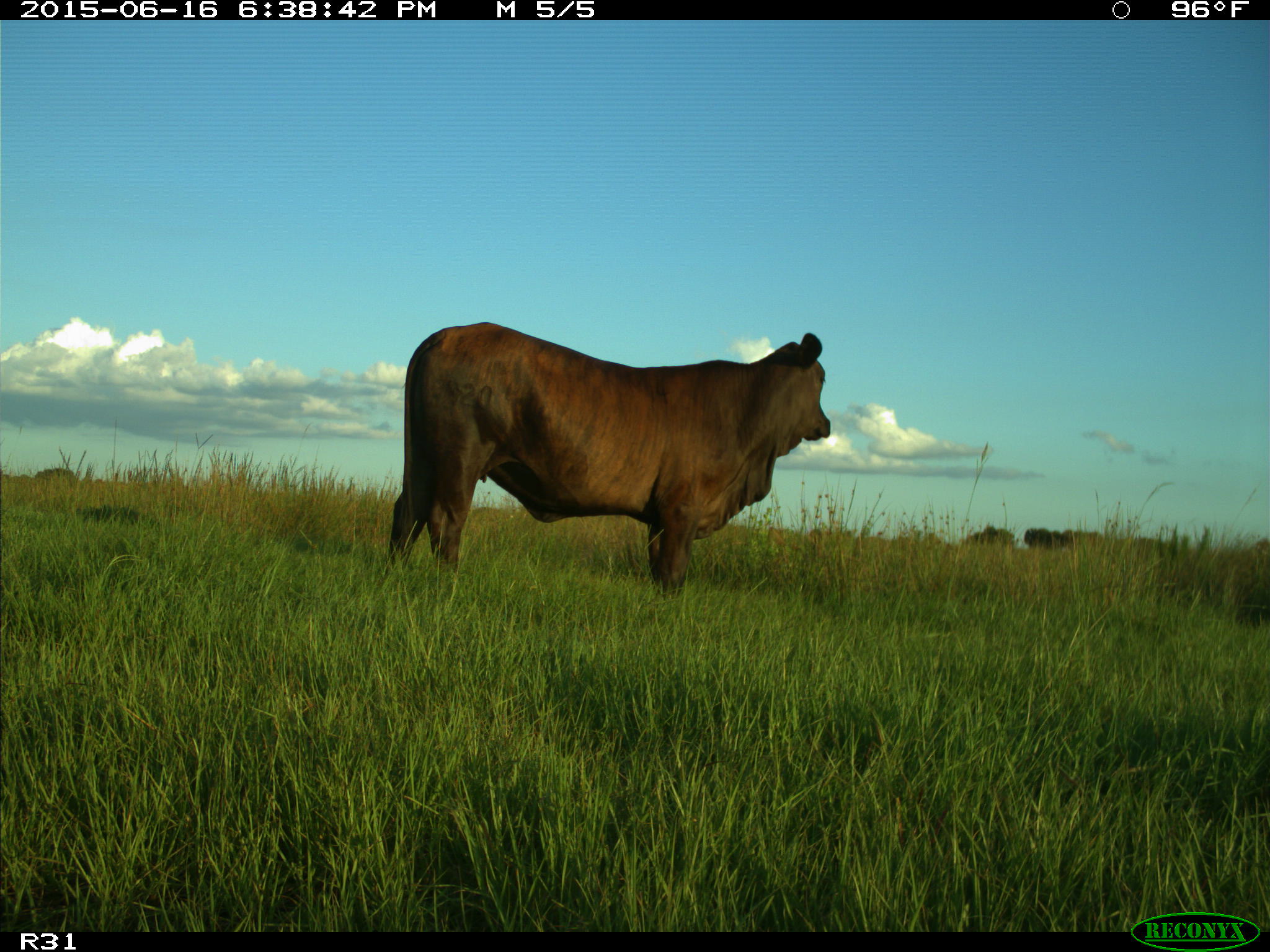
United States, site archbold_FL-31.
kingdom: Animalia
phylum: Chordata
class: Mammalia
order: Artiodactyla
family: Bovidae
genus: Bos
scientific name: Bos taurus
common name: domestic cow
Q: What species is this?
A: Bos taurus (domestic cow).